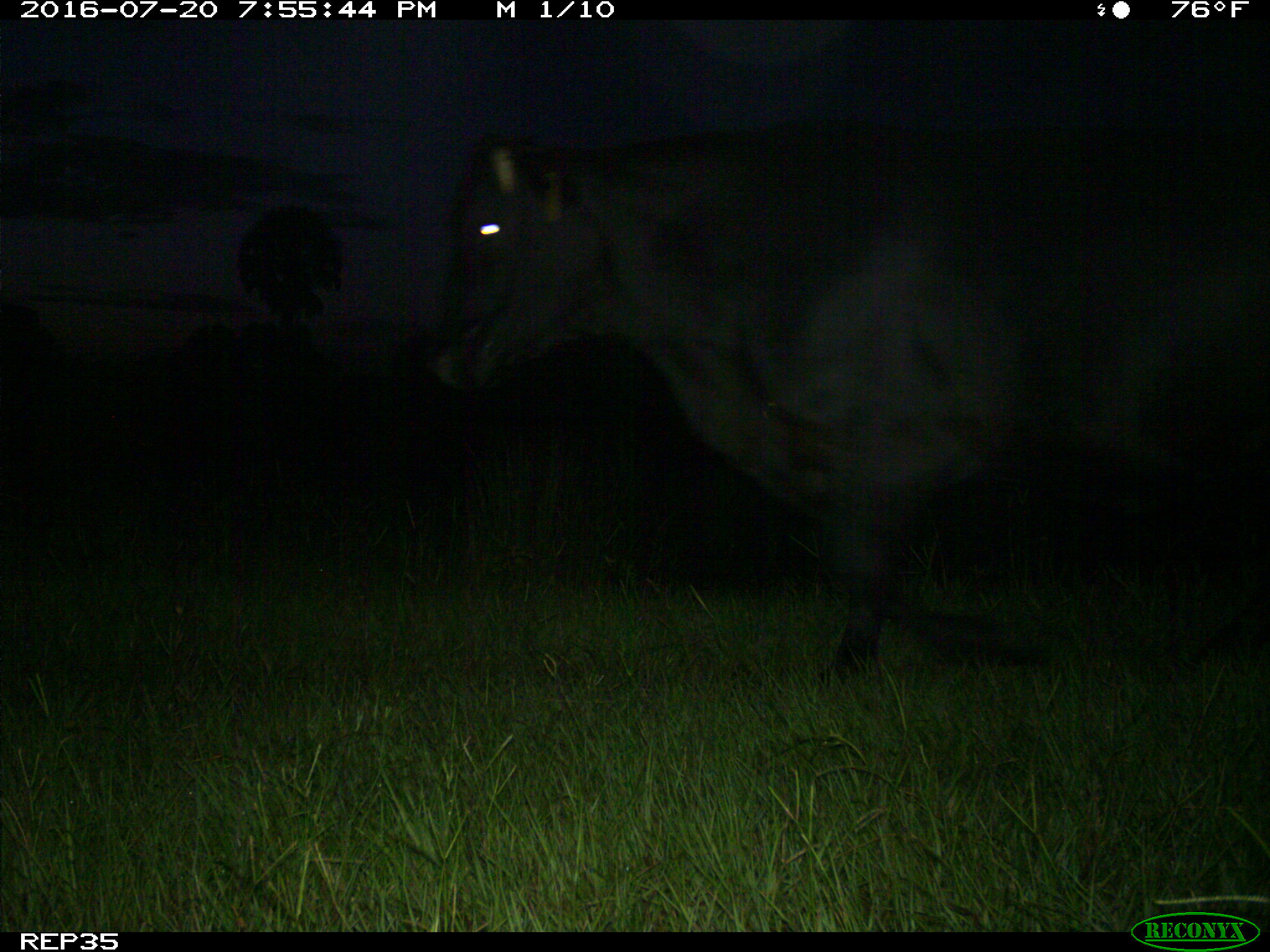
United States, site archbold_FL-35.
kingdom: Animalia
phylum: Chordata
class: Mammalia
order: Artiodactyla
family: Bovidae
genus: Bos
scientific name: Bos taurus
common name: domestic cow